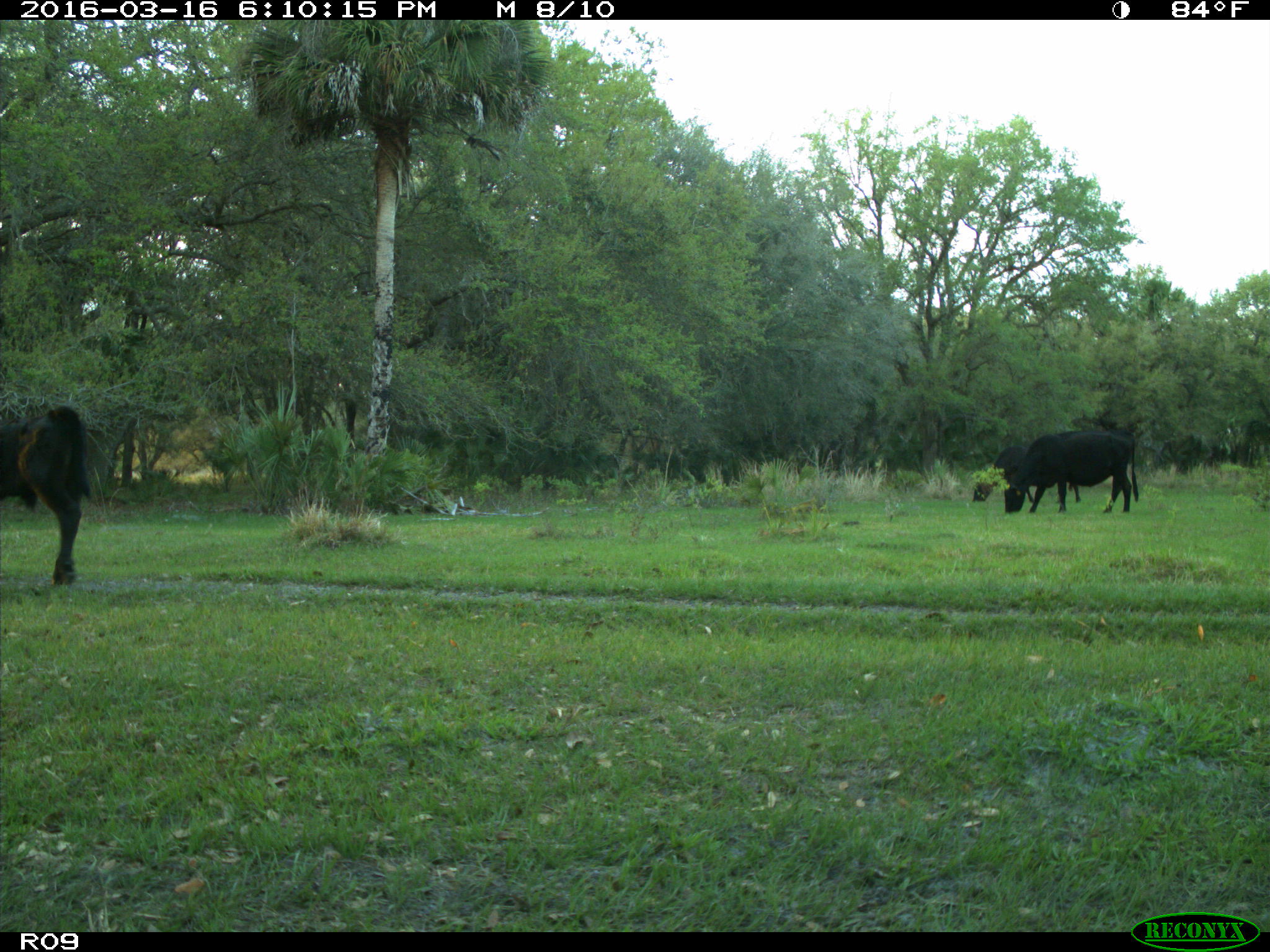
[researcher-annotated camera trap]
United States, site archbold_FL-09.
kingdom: Animalia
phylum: Chordata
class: Mammalia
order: Artiodactyla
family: Bovidae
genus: Bos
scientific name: Bos taurus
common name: domestic cow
Bos taurus (domestic cow).